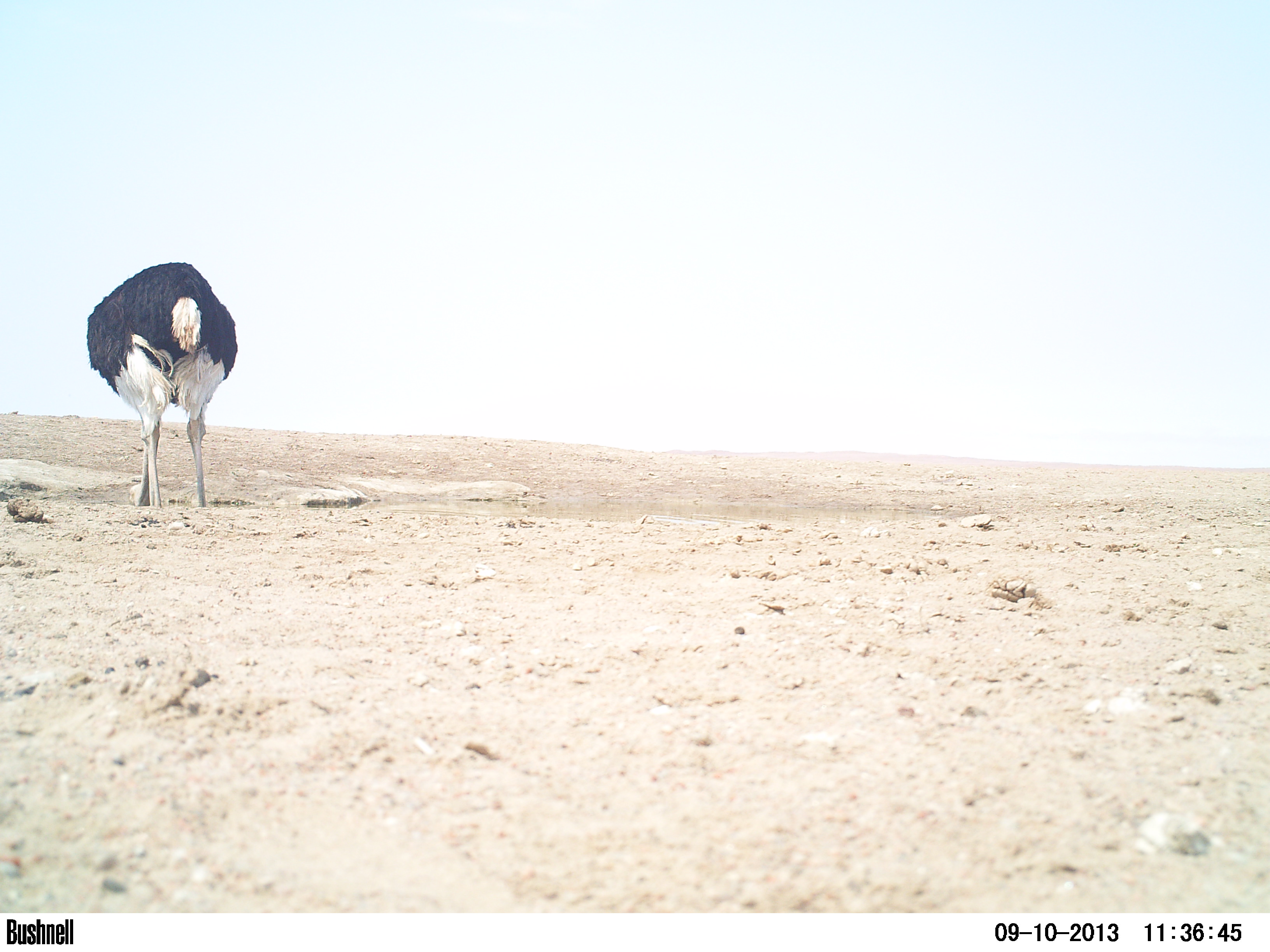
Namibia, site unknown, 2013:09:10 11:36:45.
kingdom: Animalia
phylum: Chordata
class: Aves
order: Struthioniformes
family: Struthionidae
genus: Struthio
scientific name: Struthio camelus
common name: common ostrich